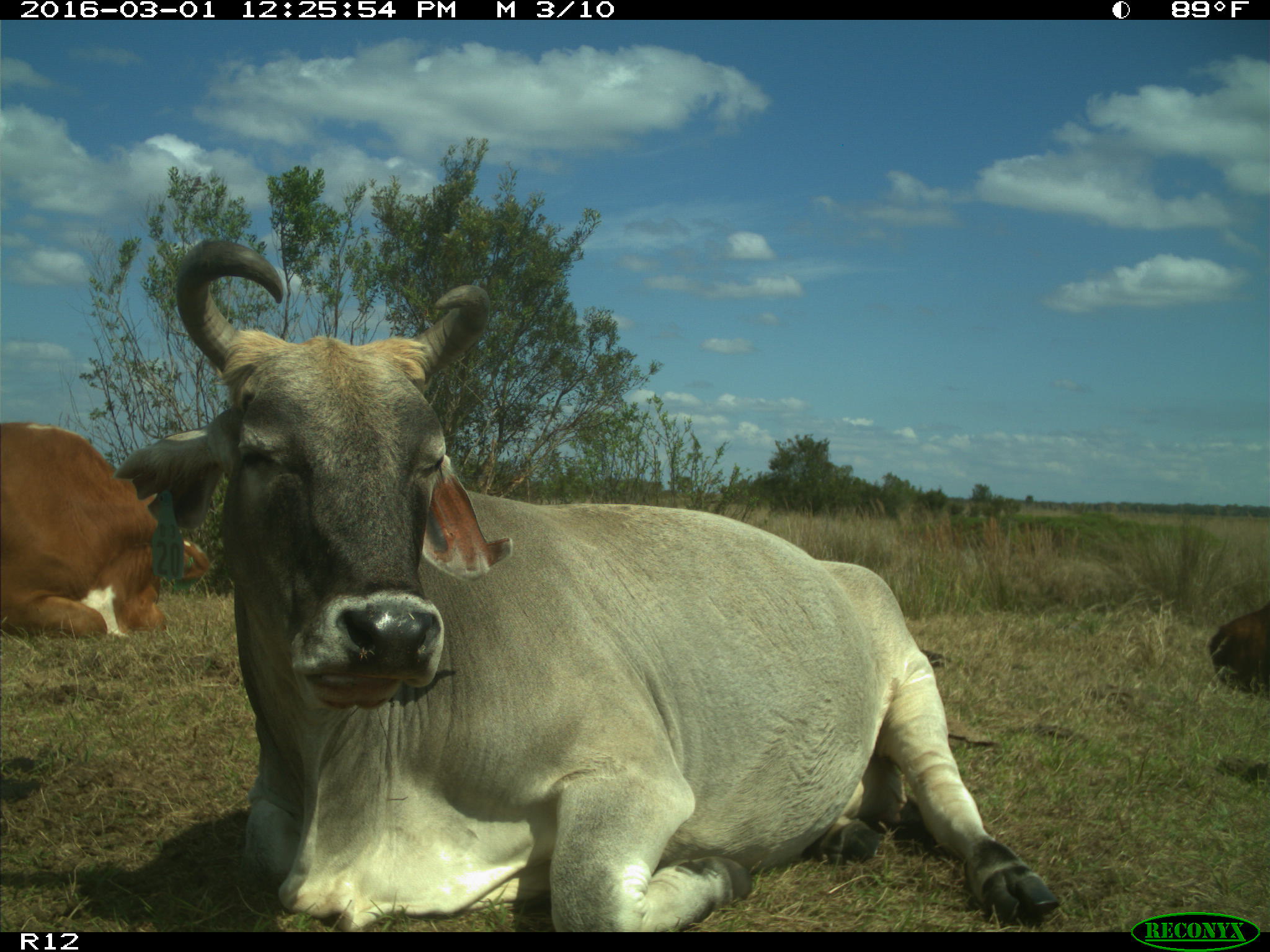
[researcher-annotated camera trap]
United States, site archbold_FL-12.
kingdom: Animalia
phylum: Chordata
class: Mammalia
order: Artiodactyla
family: Bovidae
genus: Bos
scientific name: Bos taurus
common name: domestic cow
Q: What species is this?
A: Bos taurus (domestic cow).